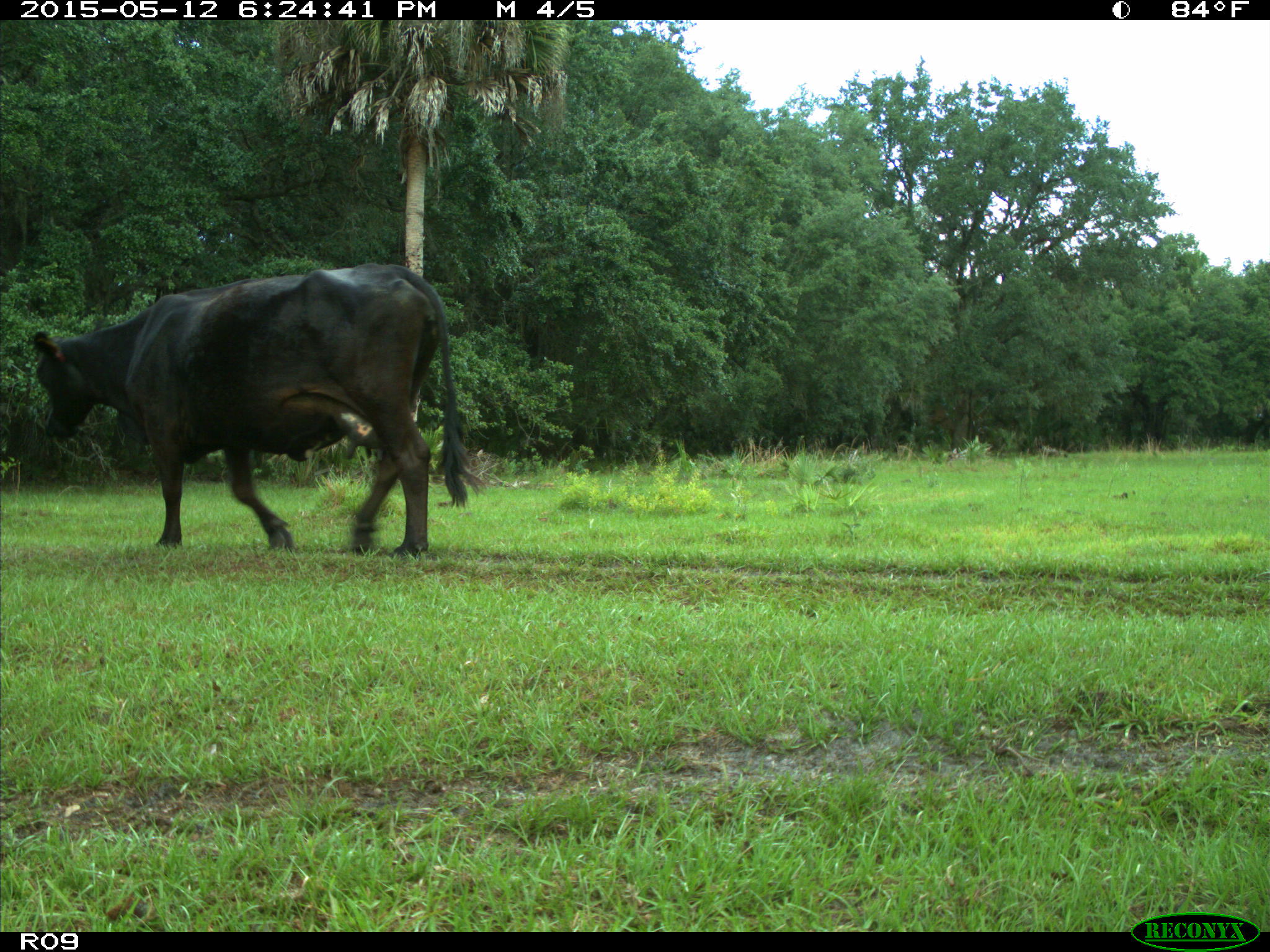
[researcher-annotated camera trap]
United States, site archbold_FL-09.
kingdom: Animalia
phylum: Chordata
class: Mammalia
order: Artiodactyla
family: Bovidae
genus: Bos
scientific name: Bos taurus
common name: domestic cow